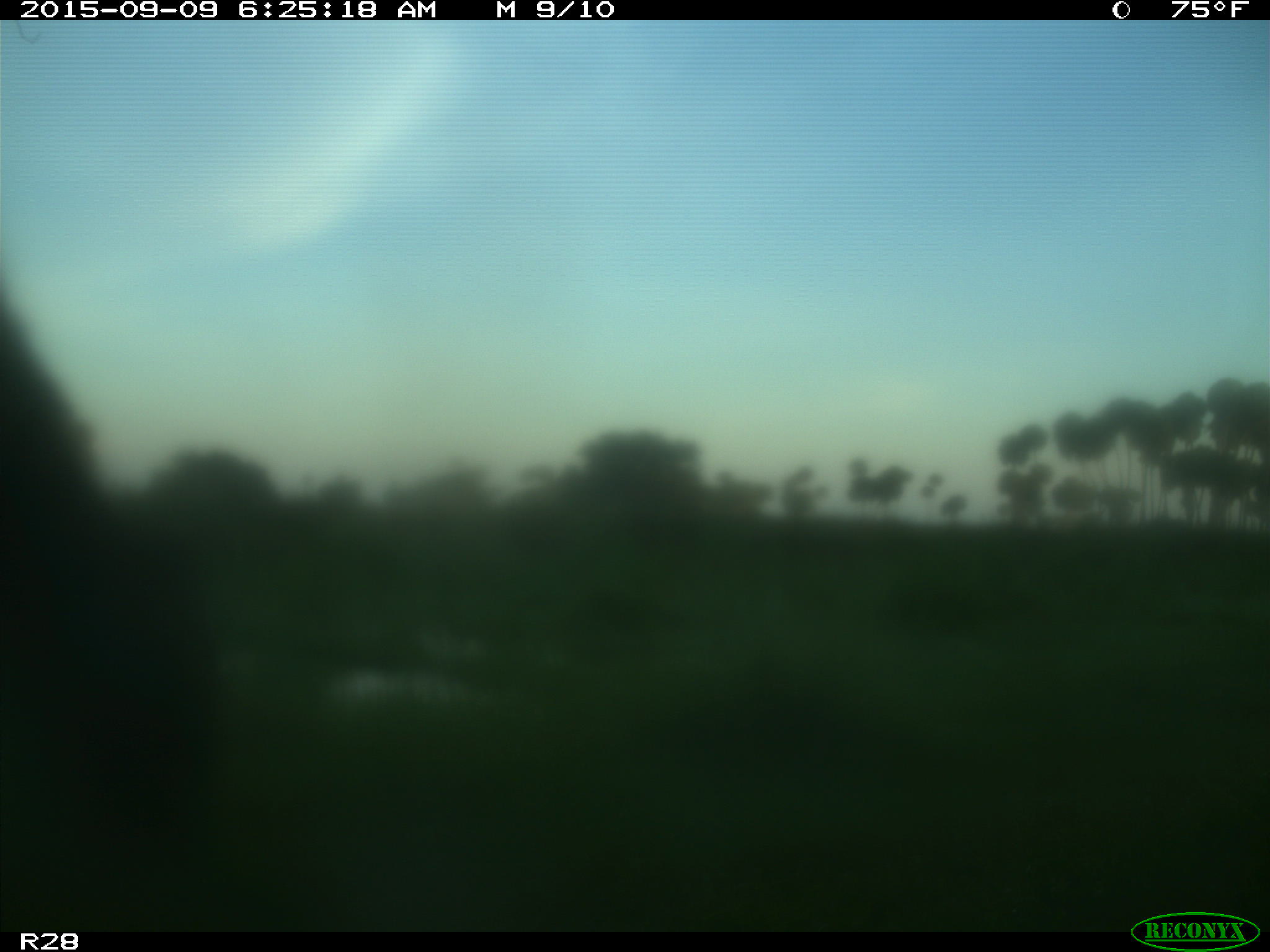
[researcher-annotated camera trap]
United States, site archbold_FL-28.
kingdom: Animalia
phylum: Chordata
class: Mammalia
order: Artiodactyla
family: Bovidae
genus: Bos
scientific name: Bos taurus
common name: domestic cow